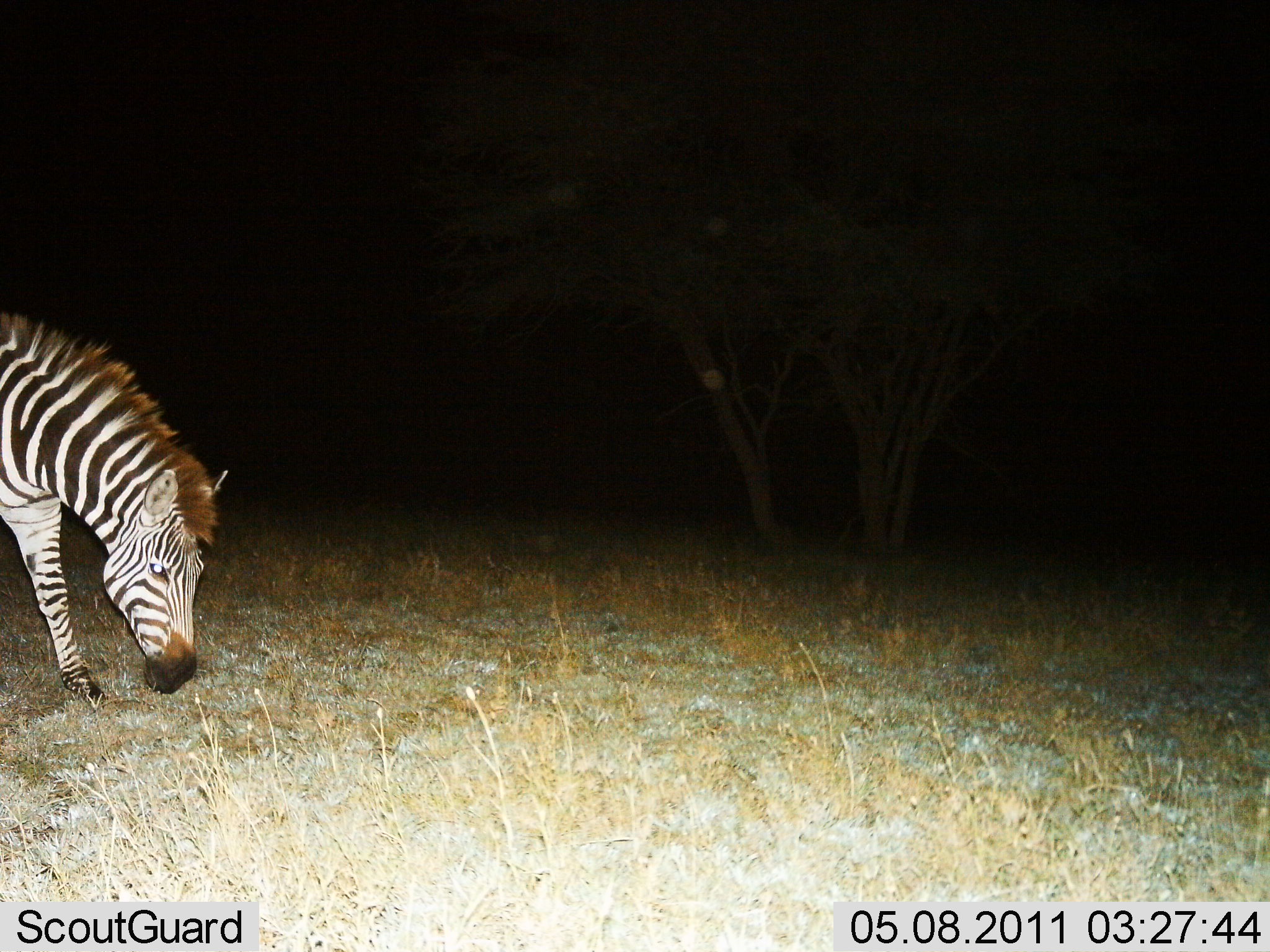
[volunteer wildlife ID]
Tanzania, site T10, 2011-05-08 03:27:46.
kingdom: Animalia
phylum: Chordata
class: Mammalia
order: Perissodactyla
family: Equidae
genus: Equus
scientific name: Equus quagga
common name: plains zebra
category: zebra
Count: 1.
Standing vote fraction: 25%.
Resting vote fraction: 0%.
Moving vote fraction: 8%.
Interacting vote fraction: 0%.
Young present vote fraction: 0%.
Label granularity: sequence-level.